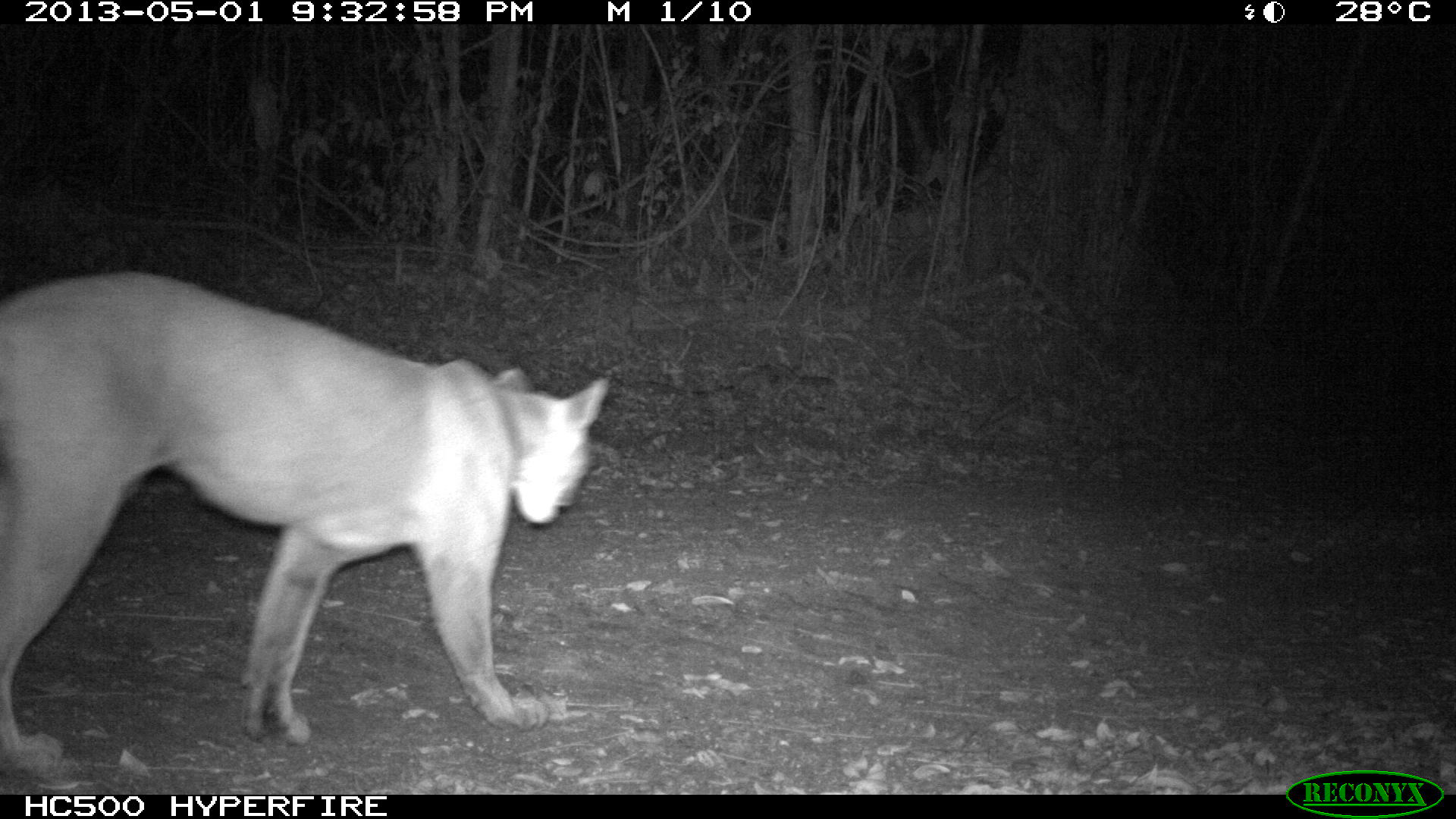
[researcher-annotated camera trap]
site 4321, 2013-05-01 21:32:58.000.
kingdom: Animalia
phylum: Chordata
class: Mammalia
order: Carnivora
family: Felidae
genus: Puma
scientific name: Puma concolor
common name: mountain lion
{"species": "Puma concolor (mountain lion)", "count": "1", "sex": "male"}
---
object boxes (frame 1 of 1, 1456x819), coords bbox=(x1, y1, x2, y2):
puma concolor: bbox=(0, 270, 610, 772)